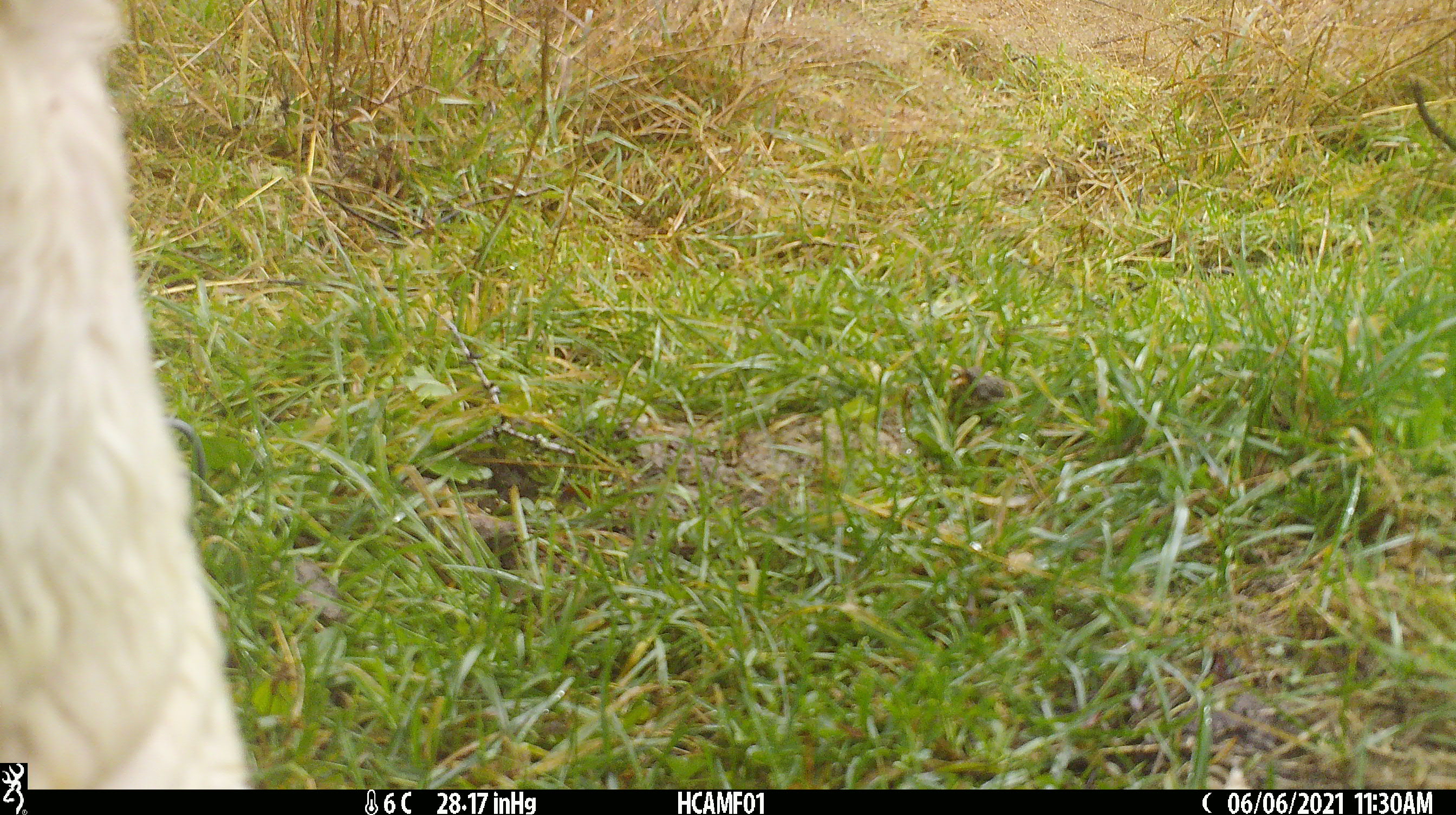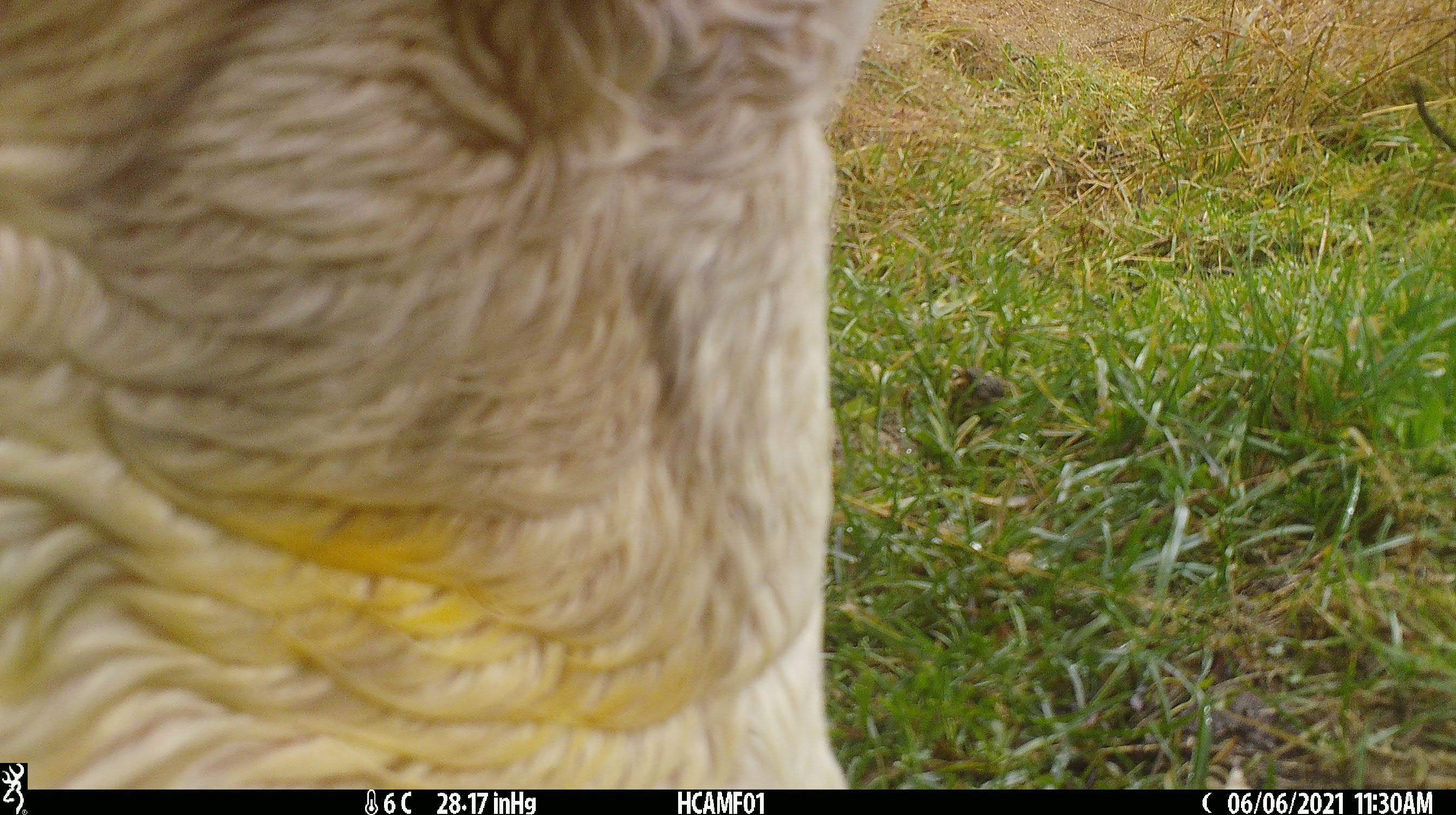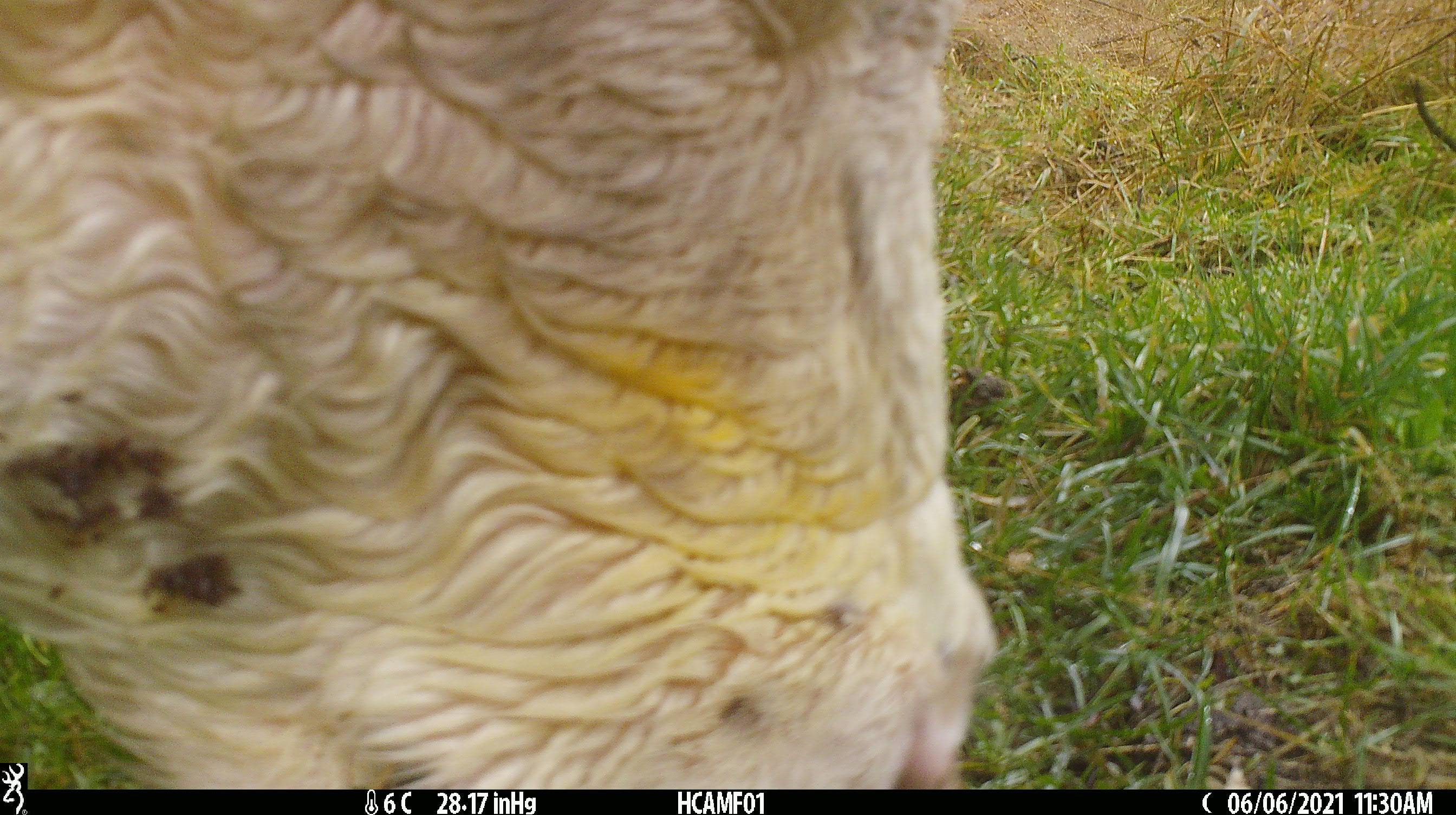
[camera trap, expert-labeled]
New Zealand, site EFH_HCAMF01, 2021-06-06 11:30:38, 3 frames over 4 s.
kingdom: Animalia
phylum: Chordata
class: Mammalia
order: Artiodactyla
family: Bovidae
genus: Bos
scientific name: Bos taurus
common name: domestic cow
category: cow